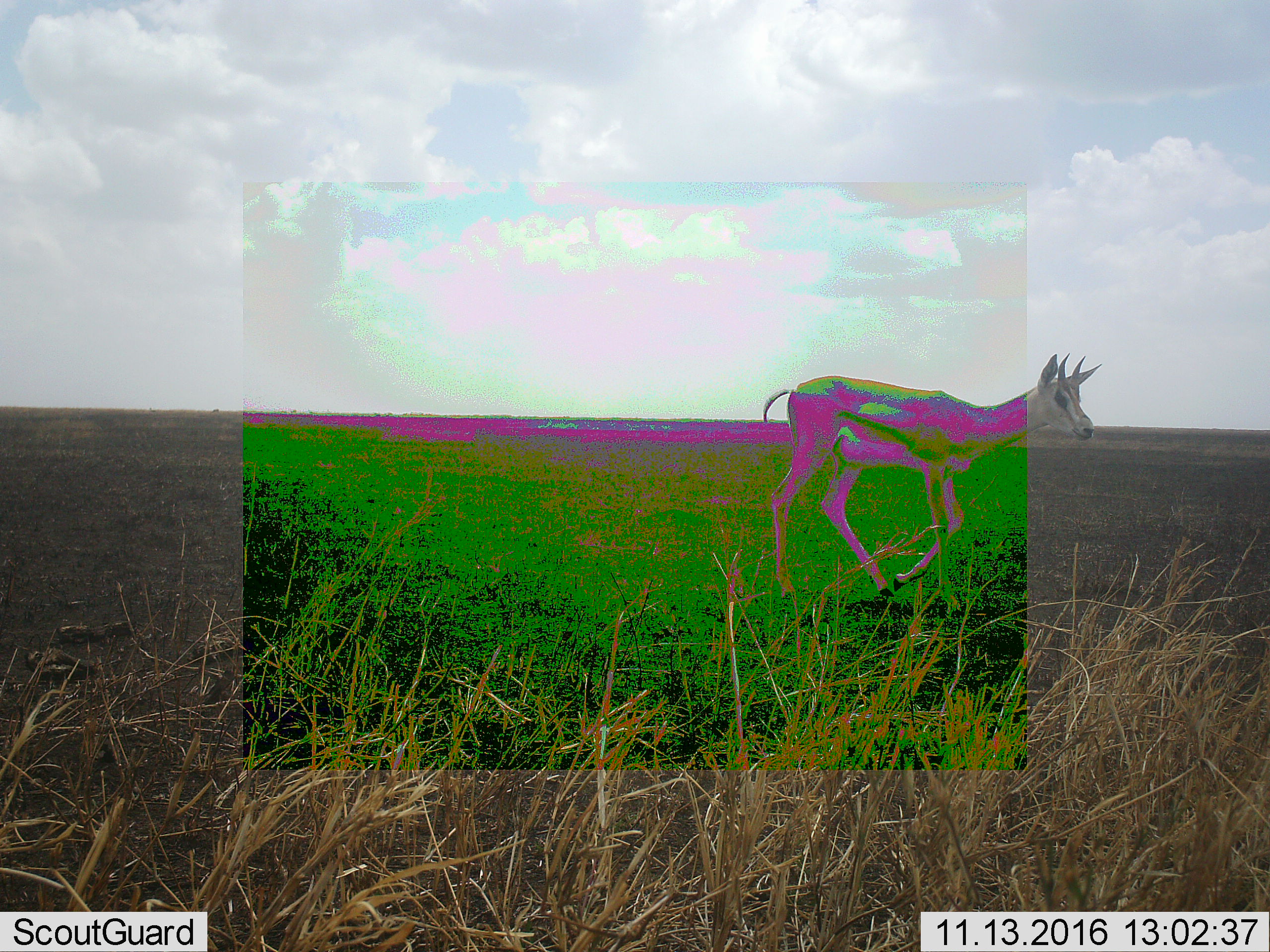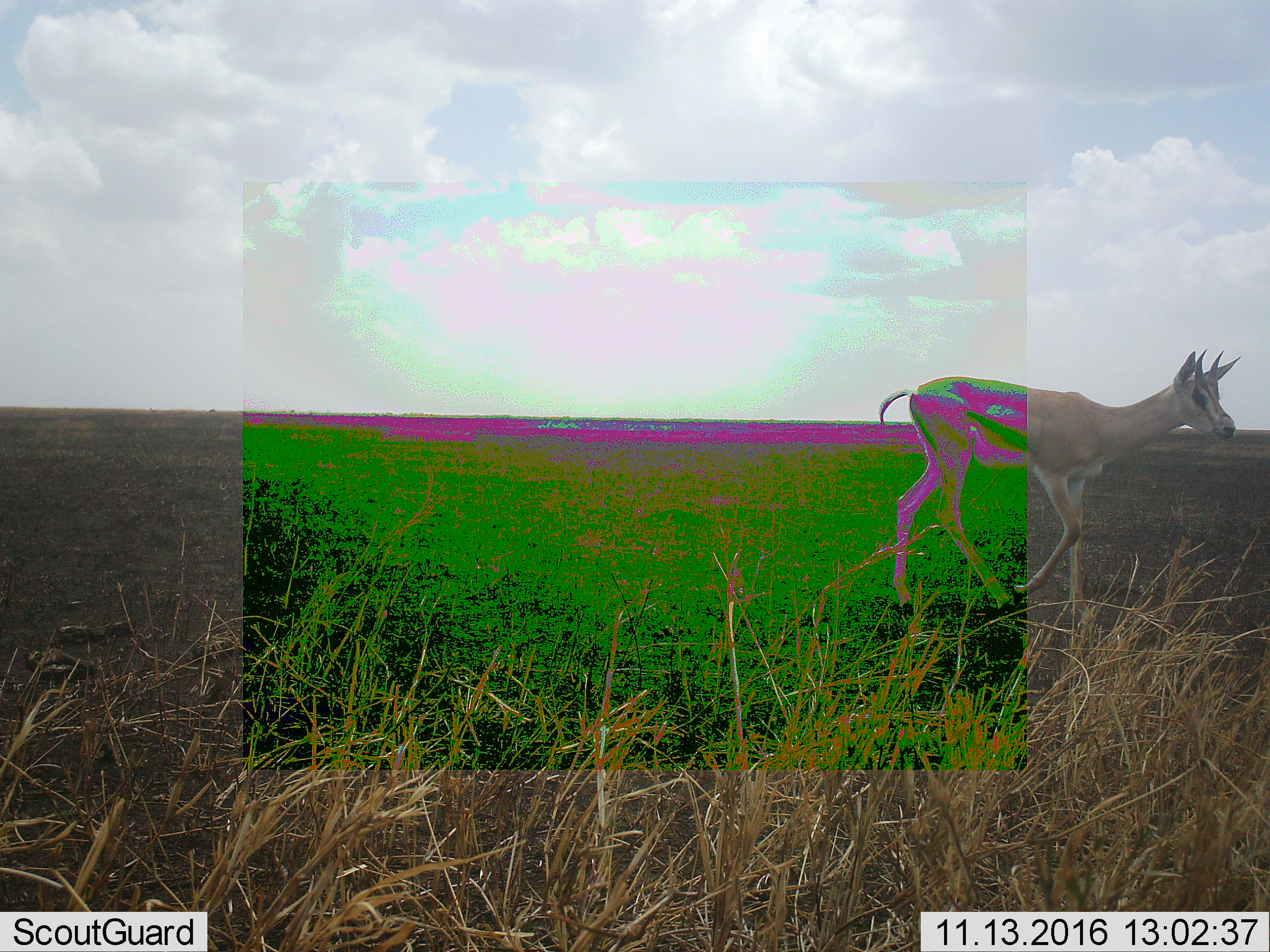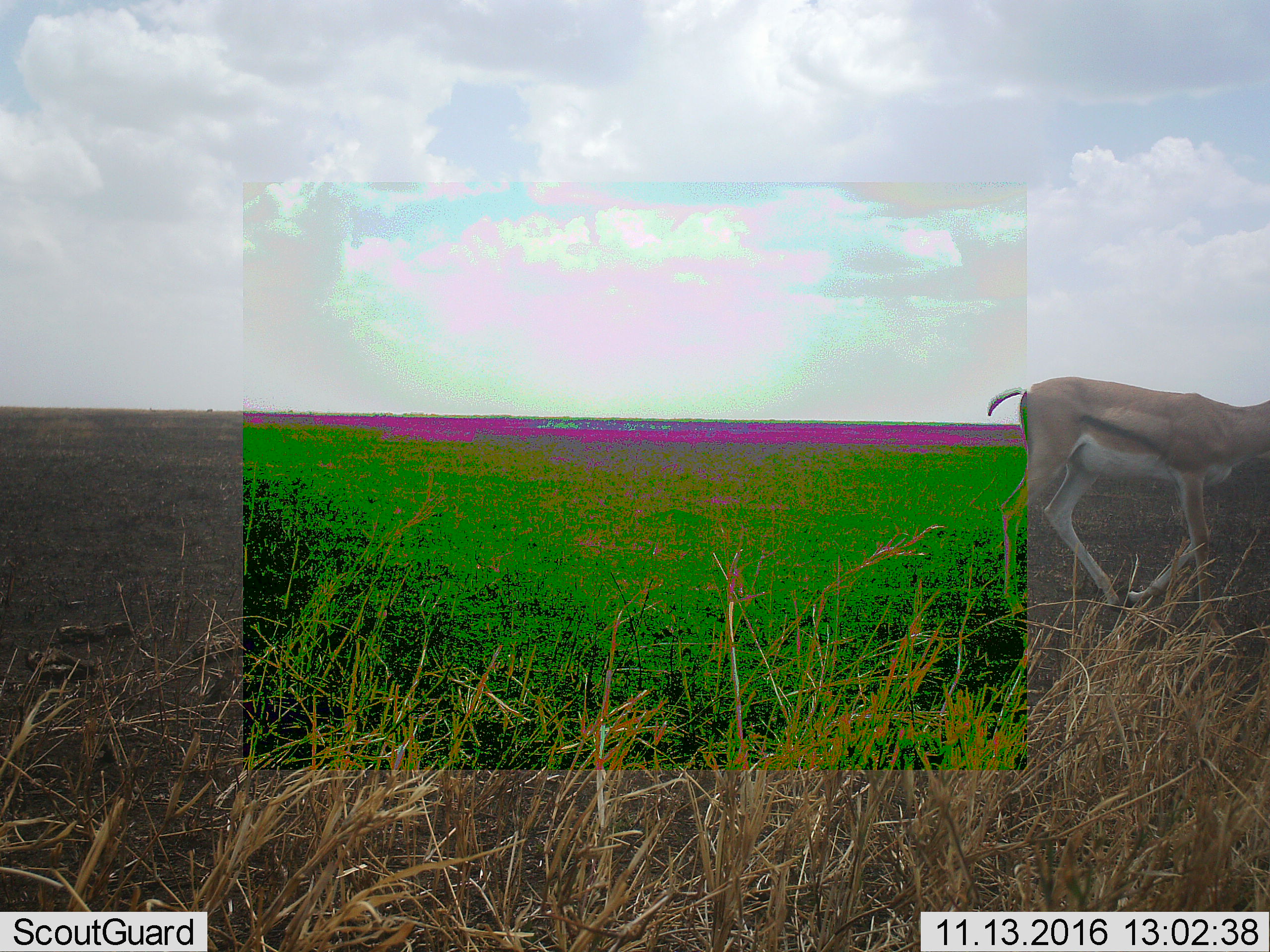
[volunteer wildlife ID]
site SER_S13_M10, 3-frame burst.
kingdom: Animalia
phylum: Chordata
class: Mammalia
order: Artiodactyla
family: Bovidae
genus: Eudorcas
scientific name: Eudorcas thomsonii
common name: thomson's gazelle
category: gazellethomsons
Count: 1.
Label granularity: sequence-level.